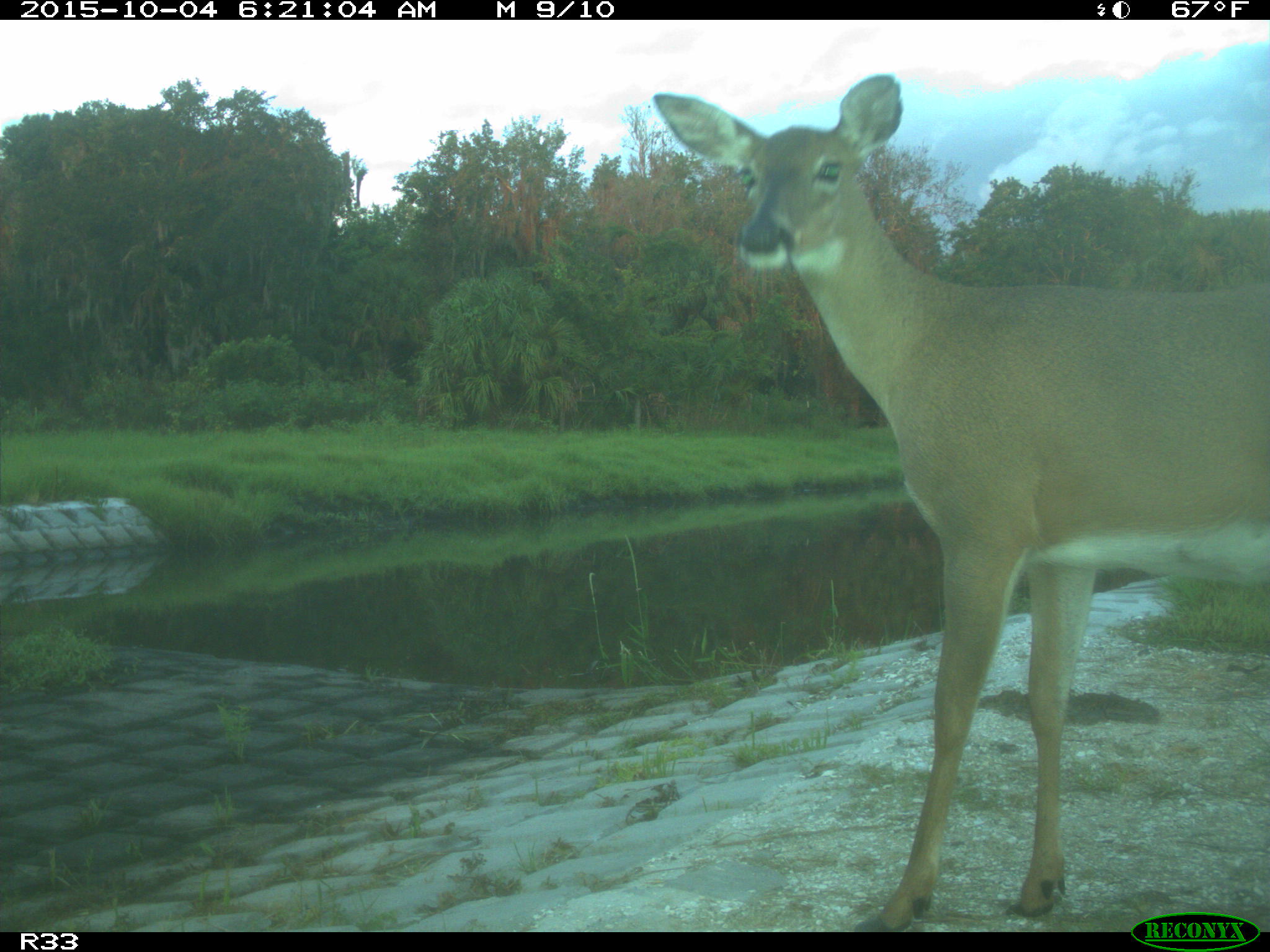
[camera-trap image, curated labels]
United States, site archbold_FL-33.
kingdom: Animalia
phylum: Chordata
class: Mammalia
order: Artiodactyla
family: Cervidae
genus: Odocoileus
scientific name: Odocoileus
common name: deer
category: unidentified deer